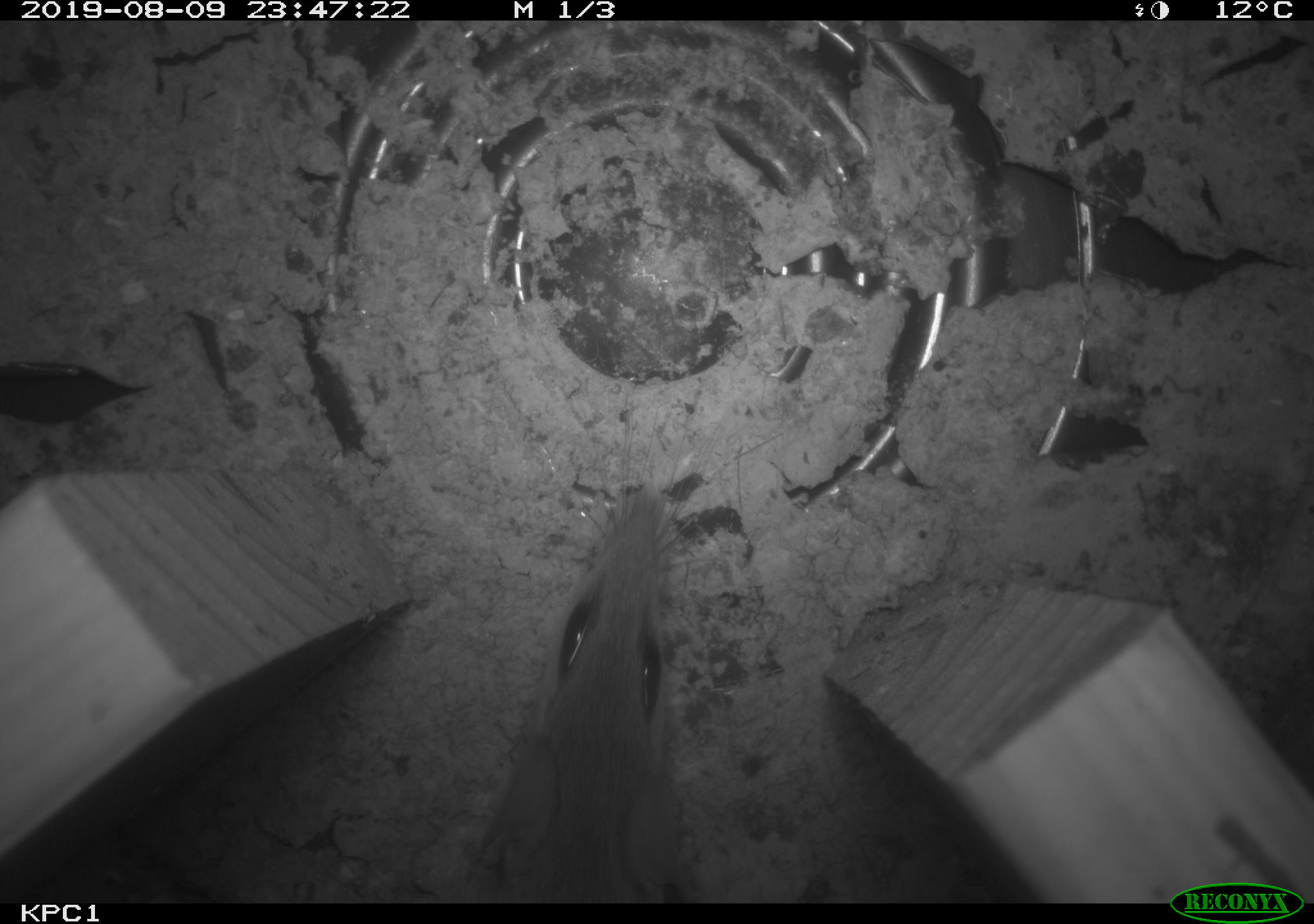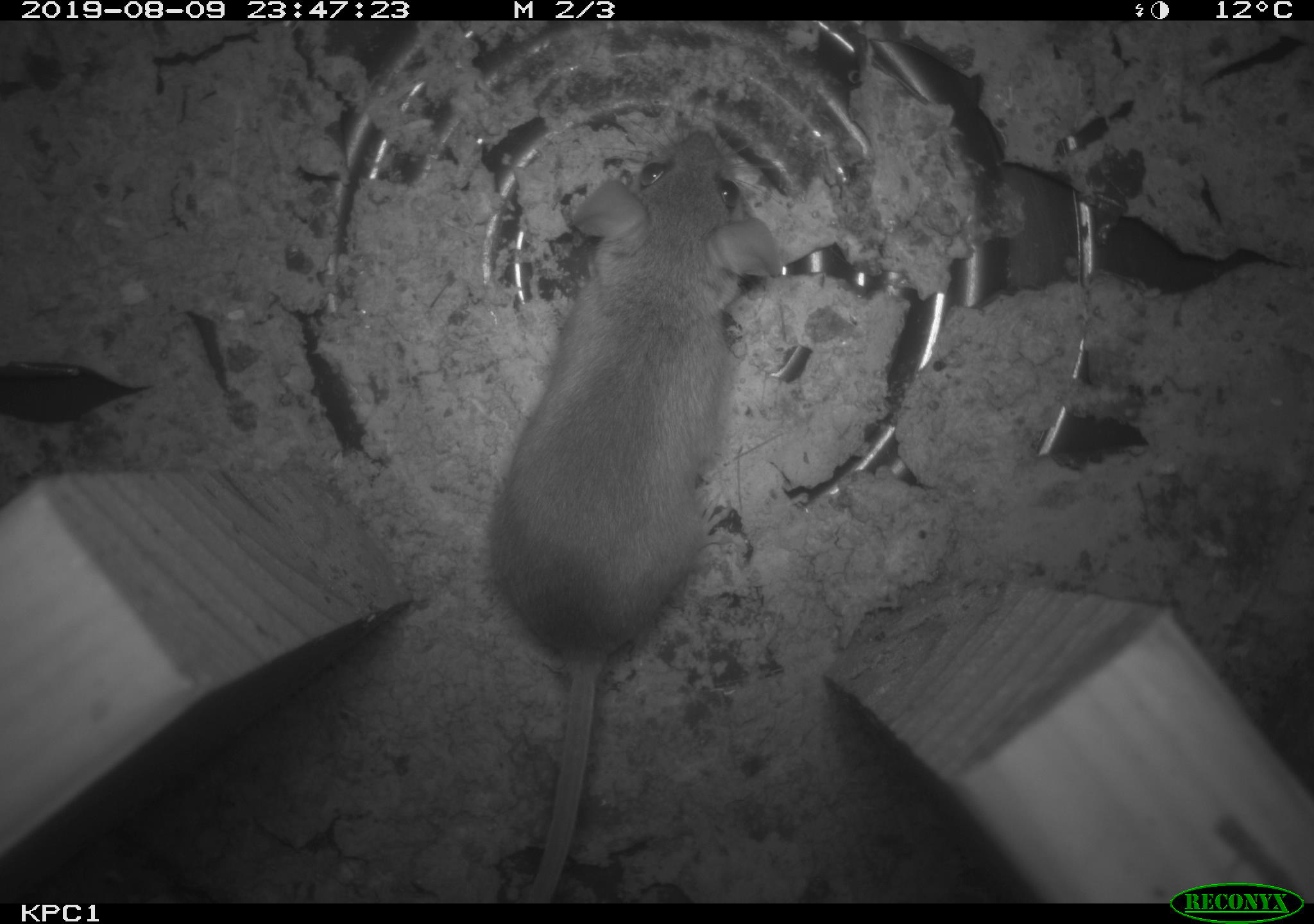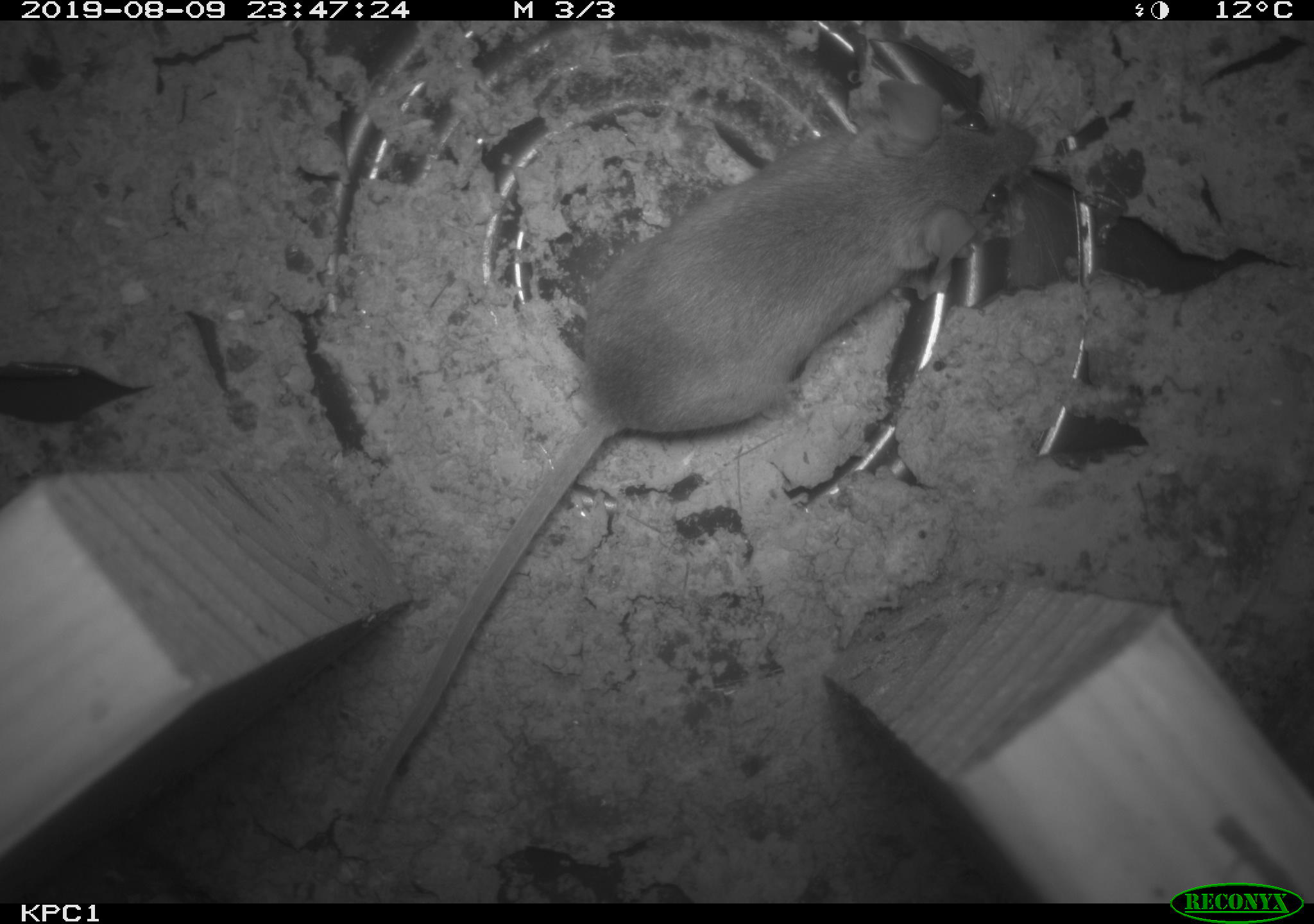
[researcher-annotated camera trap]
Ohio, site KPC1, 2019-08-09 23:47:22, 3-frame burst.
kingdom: Animalia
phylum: Chordata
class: Mammalia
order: Rodentia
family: Cricetidae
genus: Peromyscus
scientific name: Peromyscus leucopus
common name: white-footed mouse